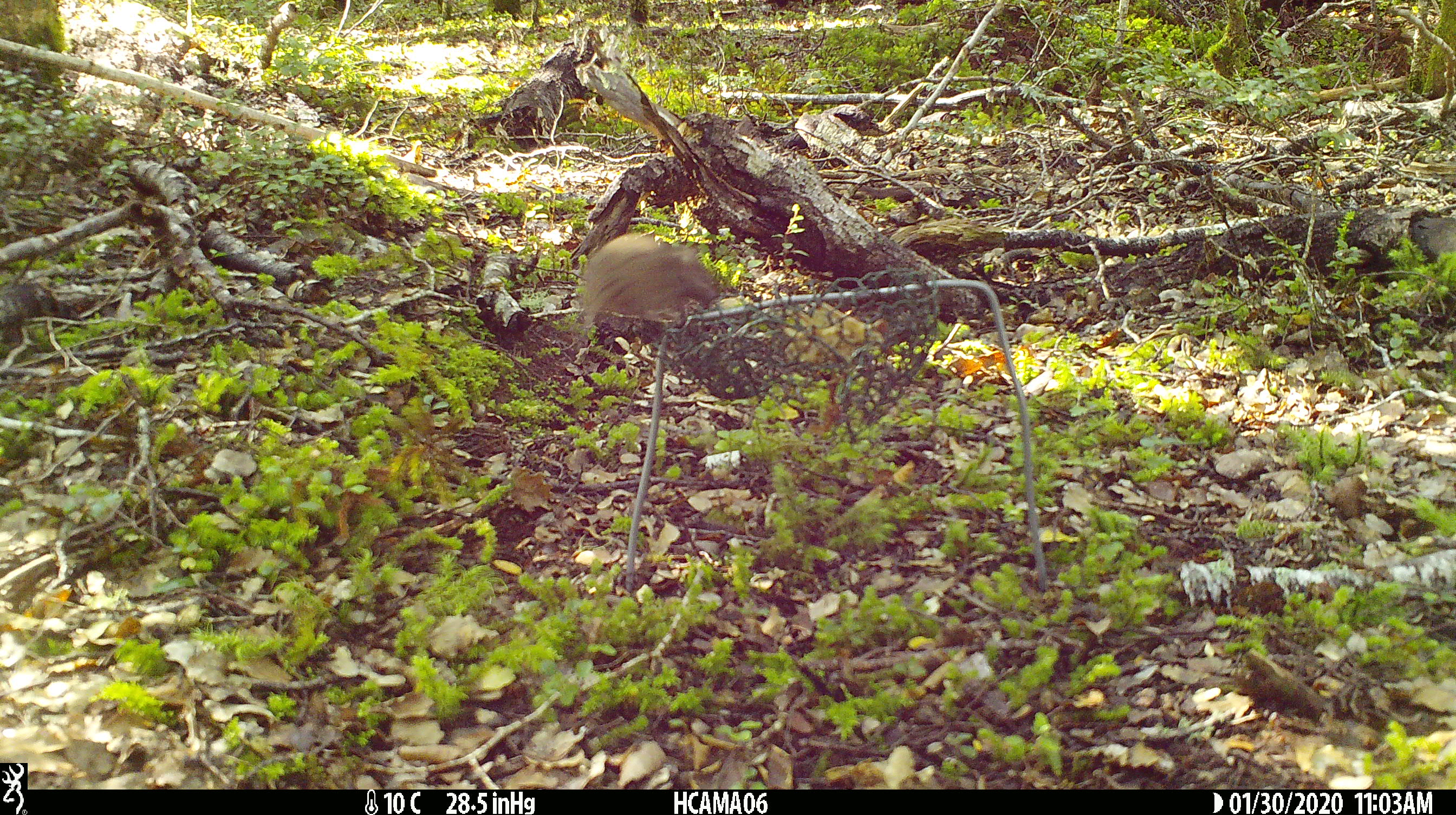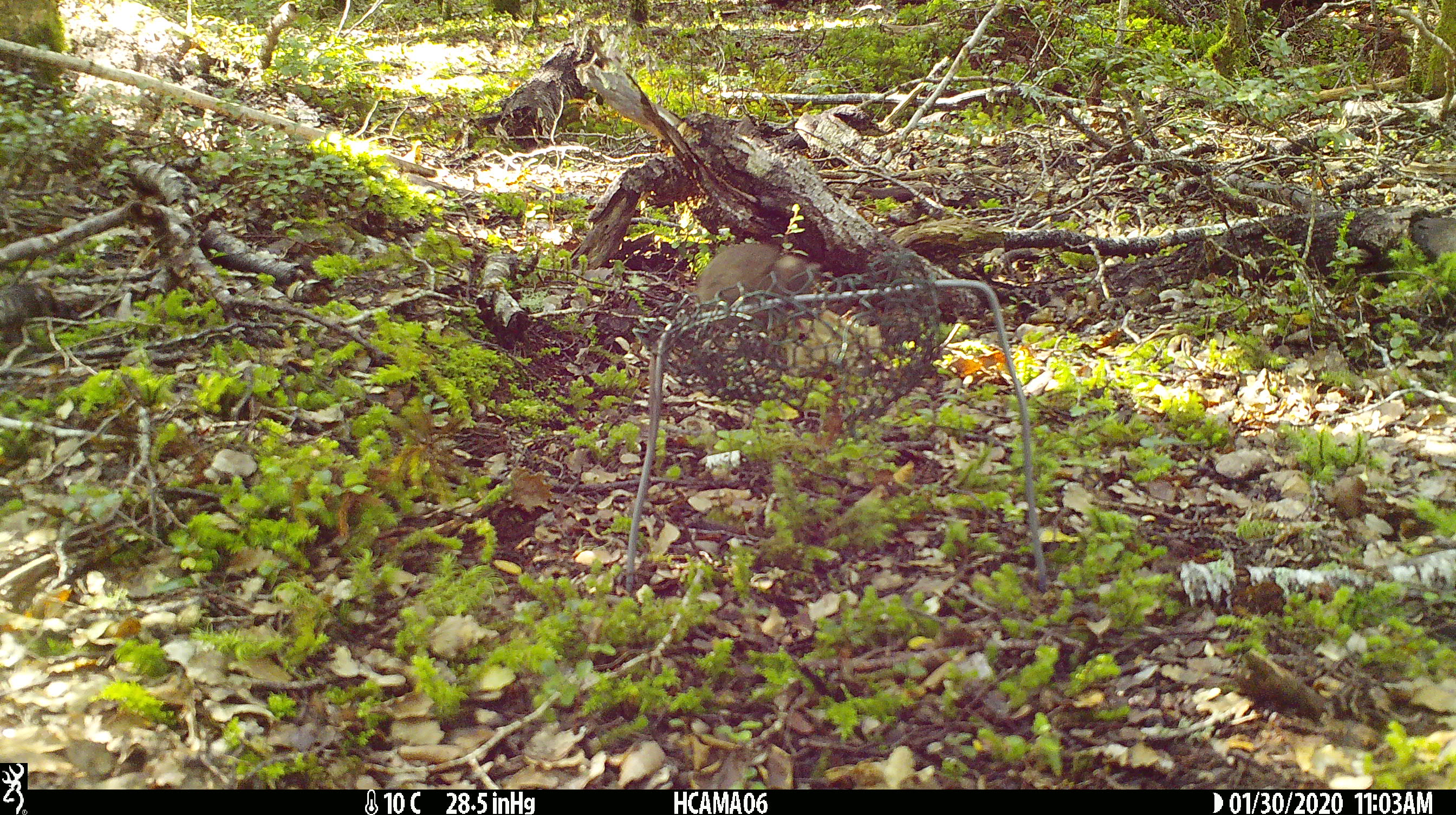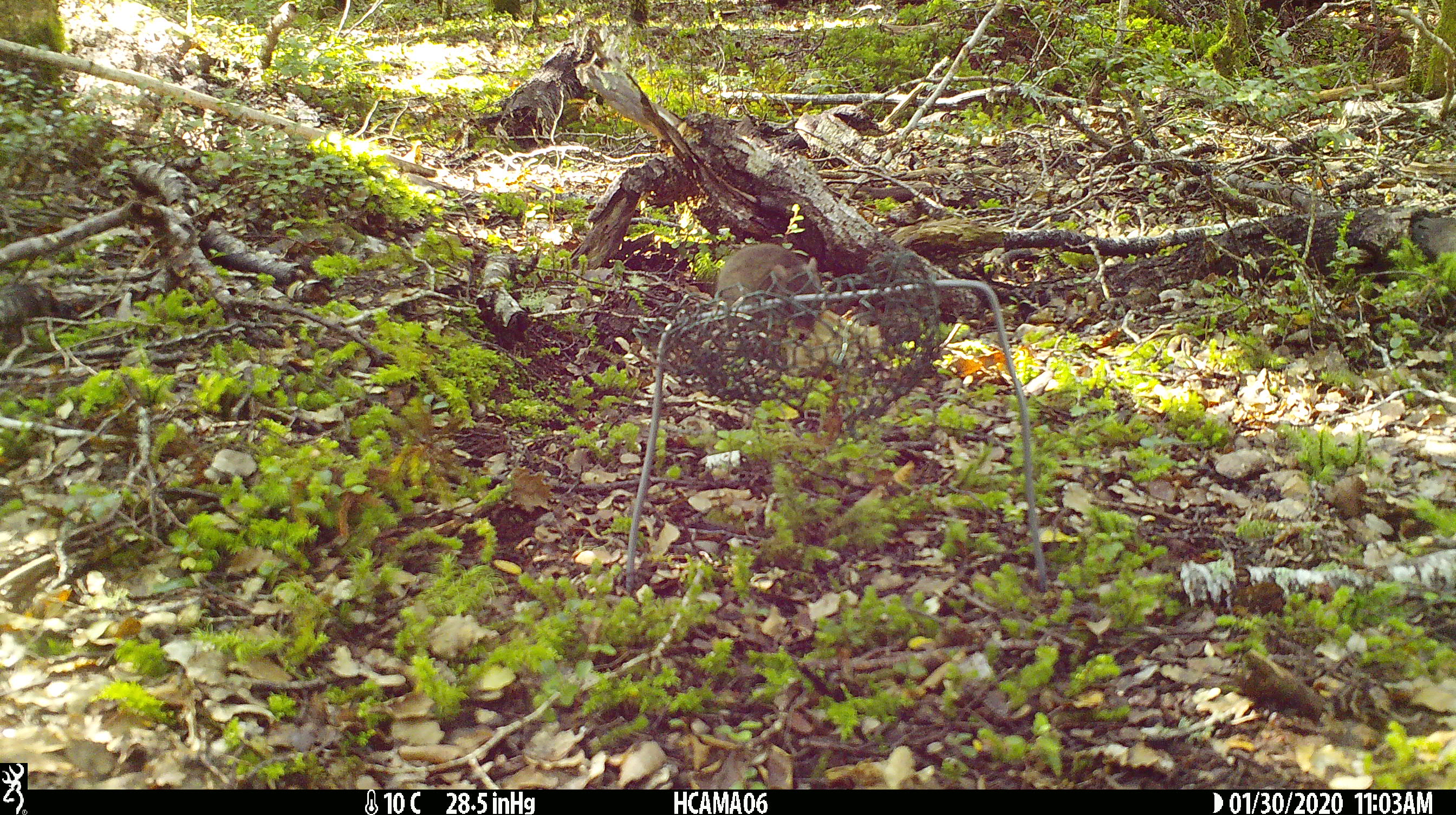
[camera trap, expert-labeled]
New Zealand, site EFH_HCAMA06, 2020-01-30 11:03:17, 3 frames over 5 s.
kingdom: Animalia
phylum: Chordata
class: Mammalia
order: Rodentia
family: Muridae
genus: Mus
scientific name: Mus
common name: mouse